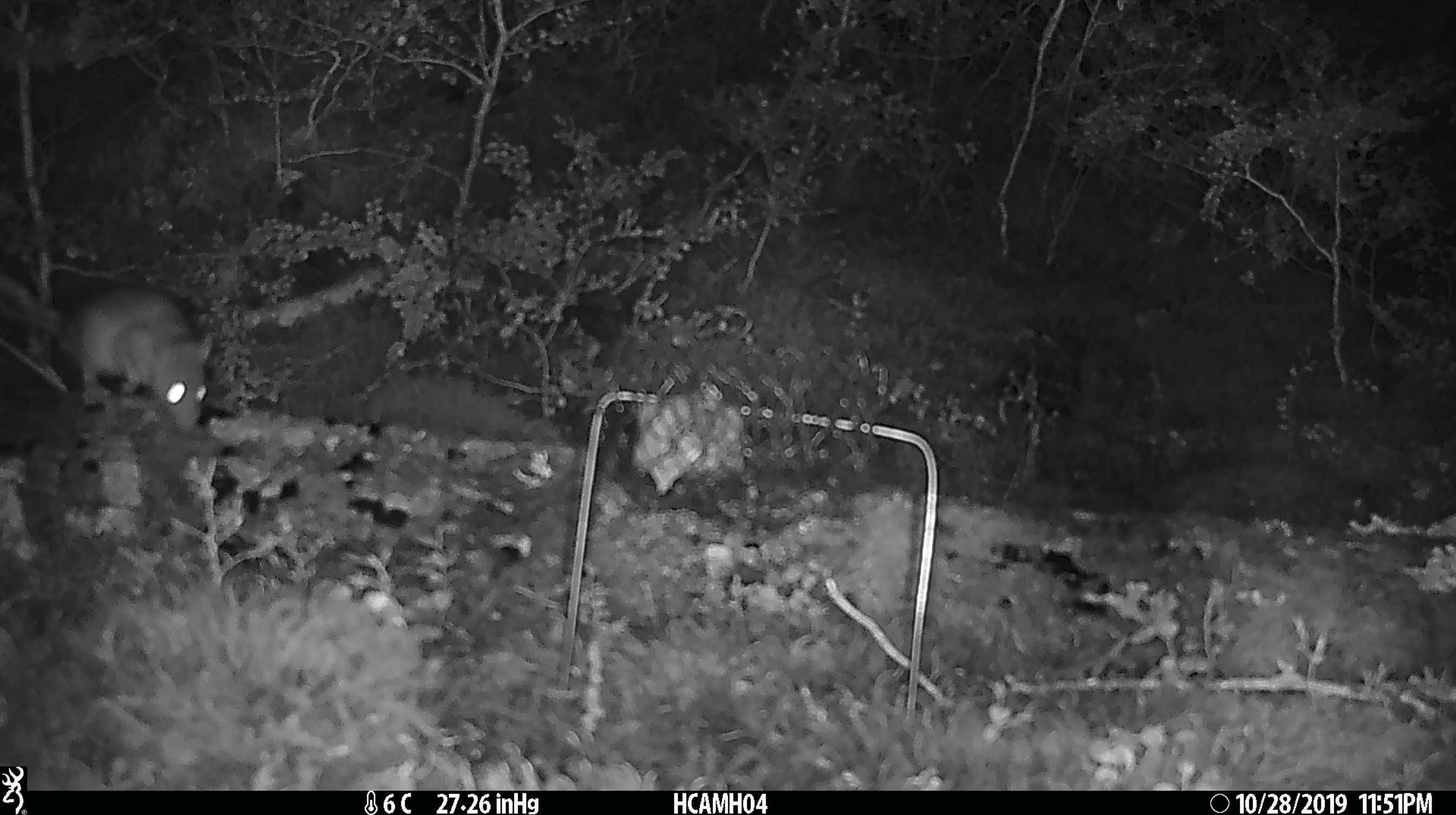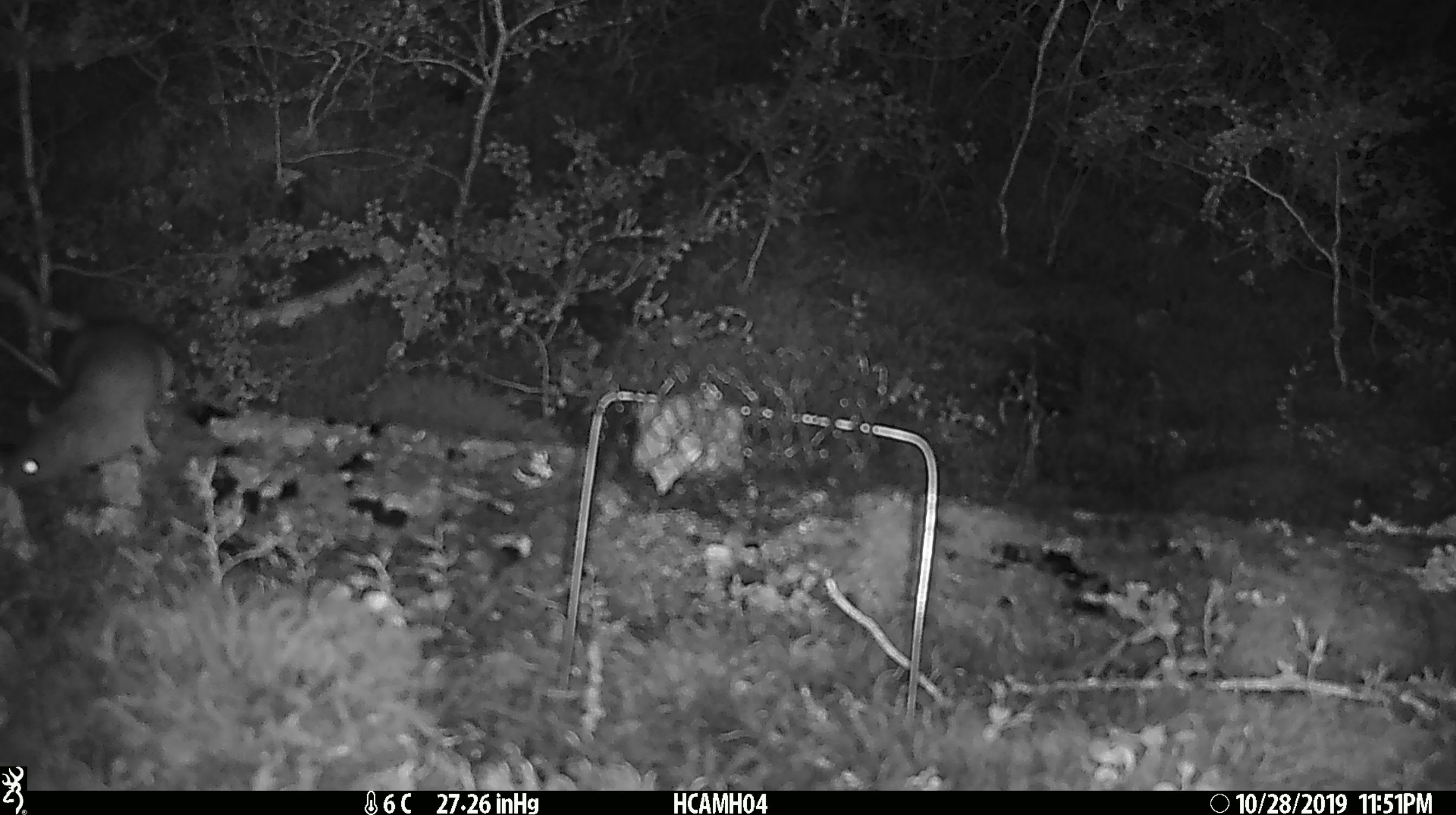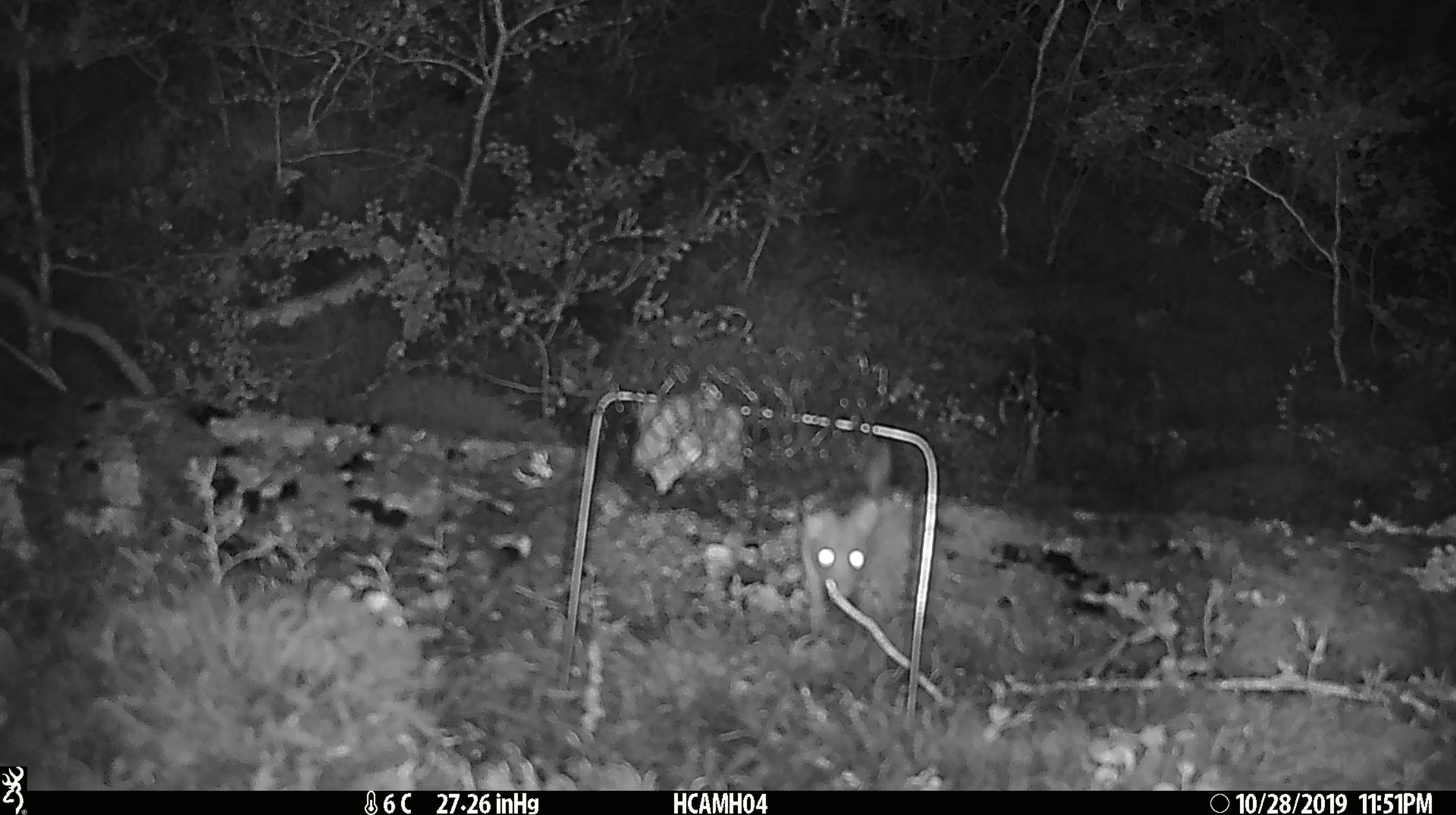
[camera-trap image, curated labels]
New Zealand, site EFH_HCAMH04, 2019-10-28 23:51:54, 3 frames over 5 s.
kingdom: Animalia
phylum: Chordata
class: Mammalia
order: Rodentia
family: Muridae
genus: Rattus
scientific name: Rattus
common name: rat